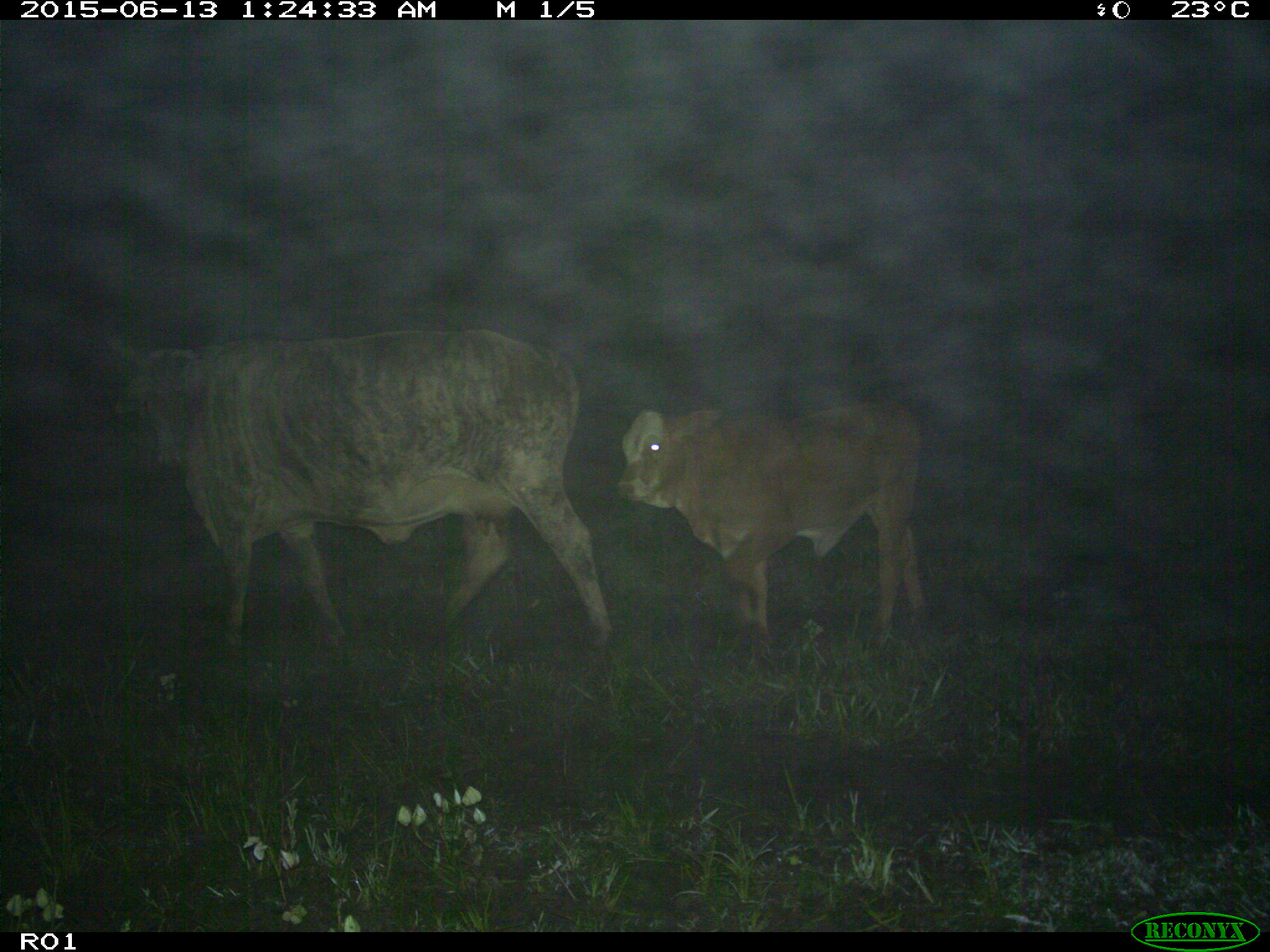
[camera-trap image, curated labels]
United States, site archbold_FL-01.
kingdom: Animalia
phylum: Chordata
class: Mammalia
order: Artiodactyla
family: Bovidae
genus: Bos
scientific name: Bos taurus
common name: domestic cow